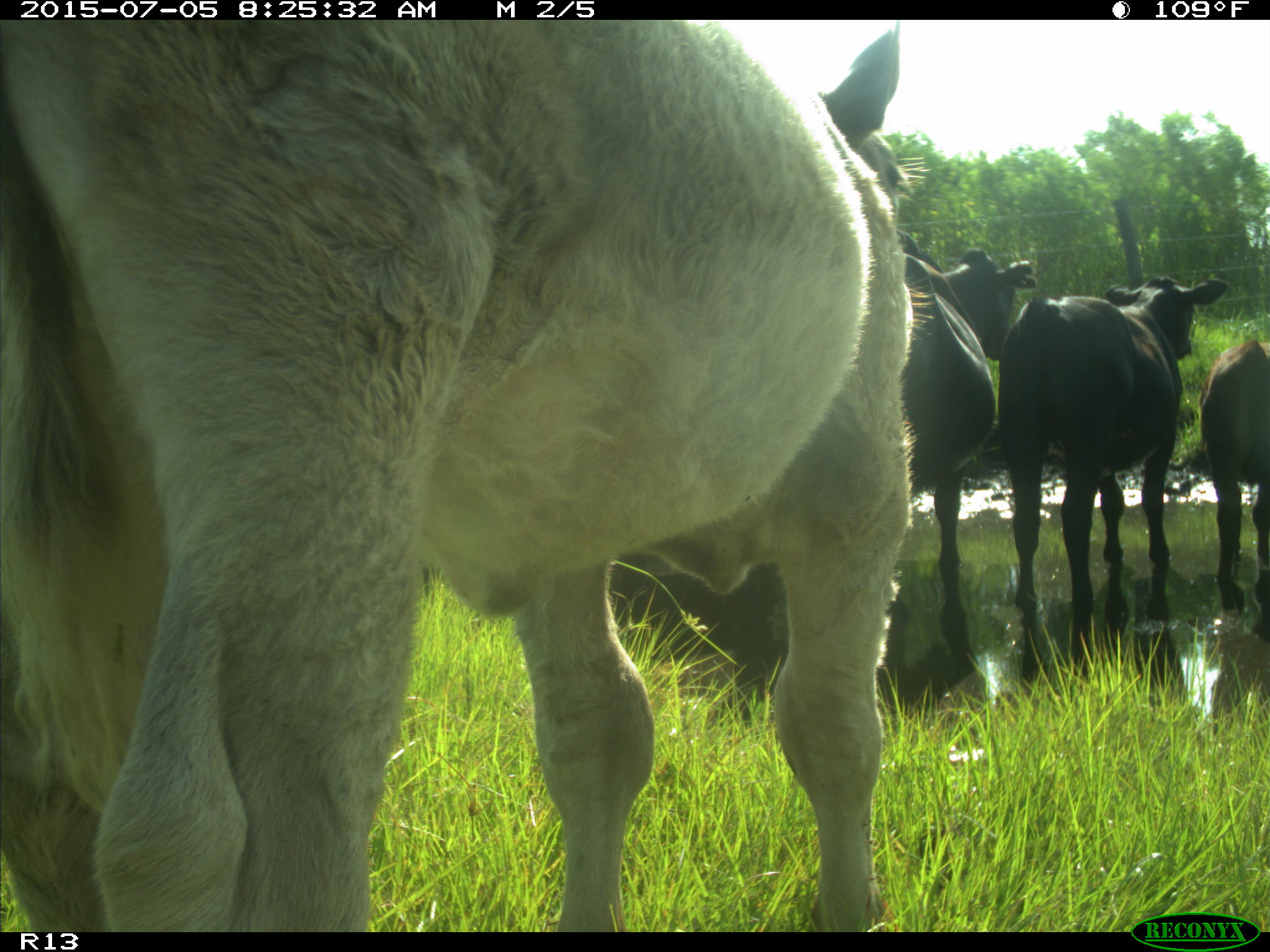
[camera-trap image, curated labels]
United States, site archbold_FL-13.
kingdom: Animalia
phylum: Chordata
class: Mammalia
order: Artiodactyla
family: Bovidae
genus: Bos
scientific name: Bos taurus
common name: domestic cow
Bos taurus (domestic cow).